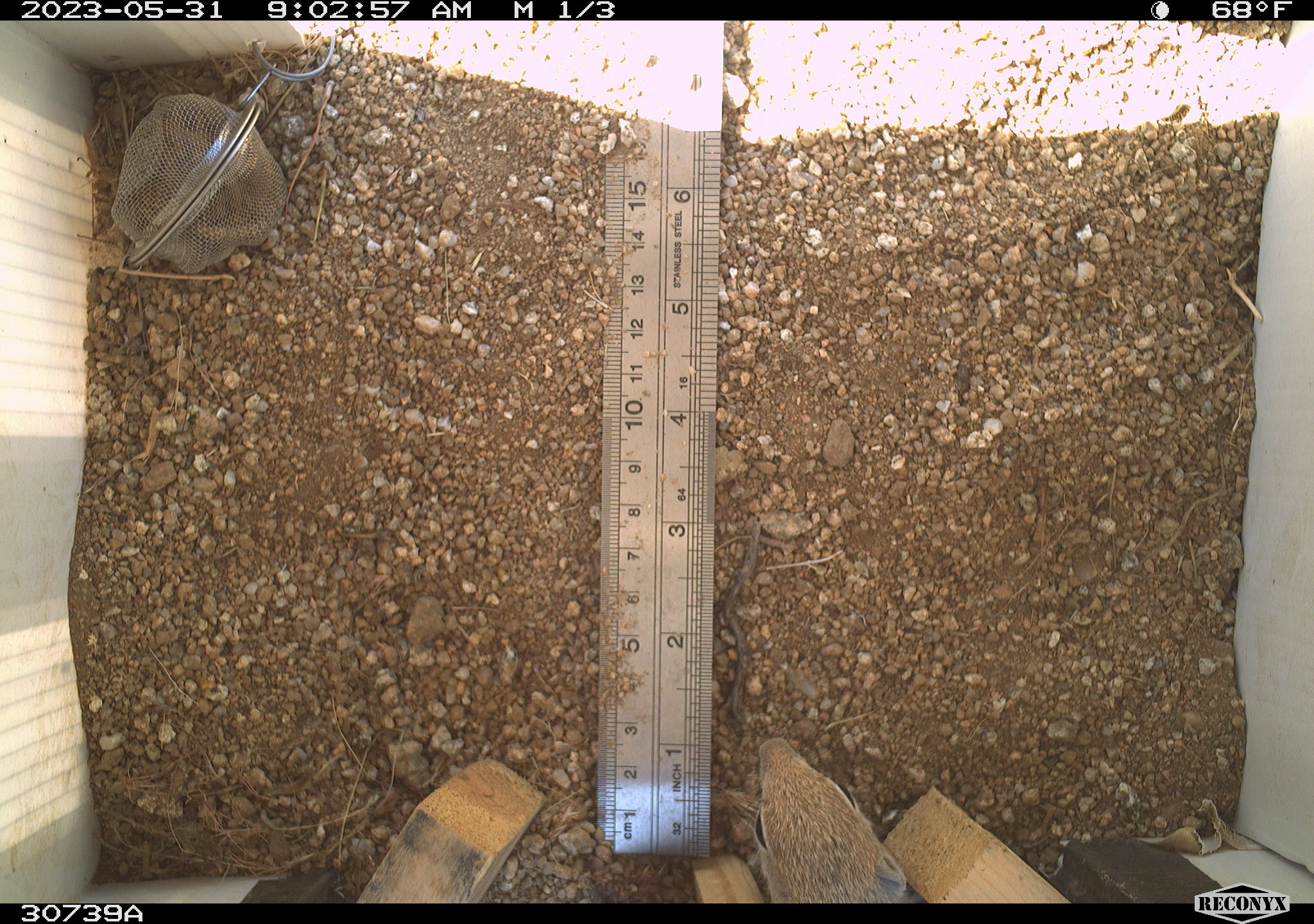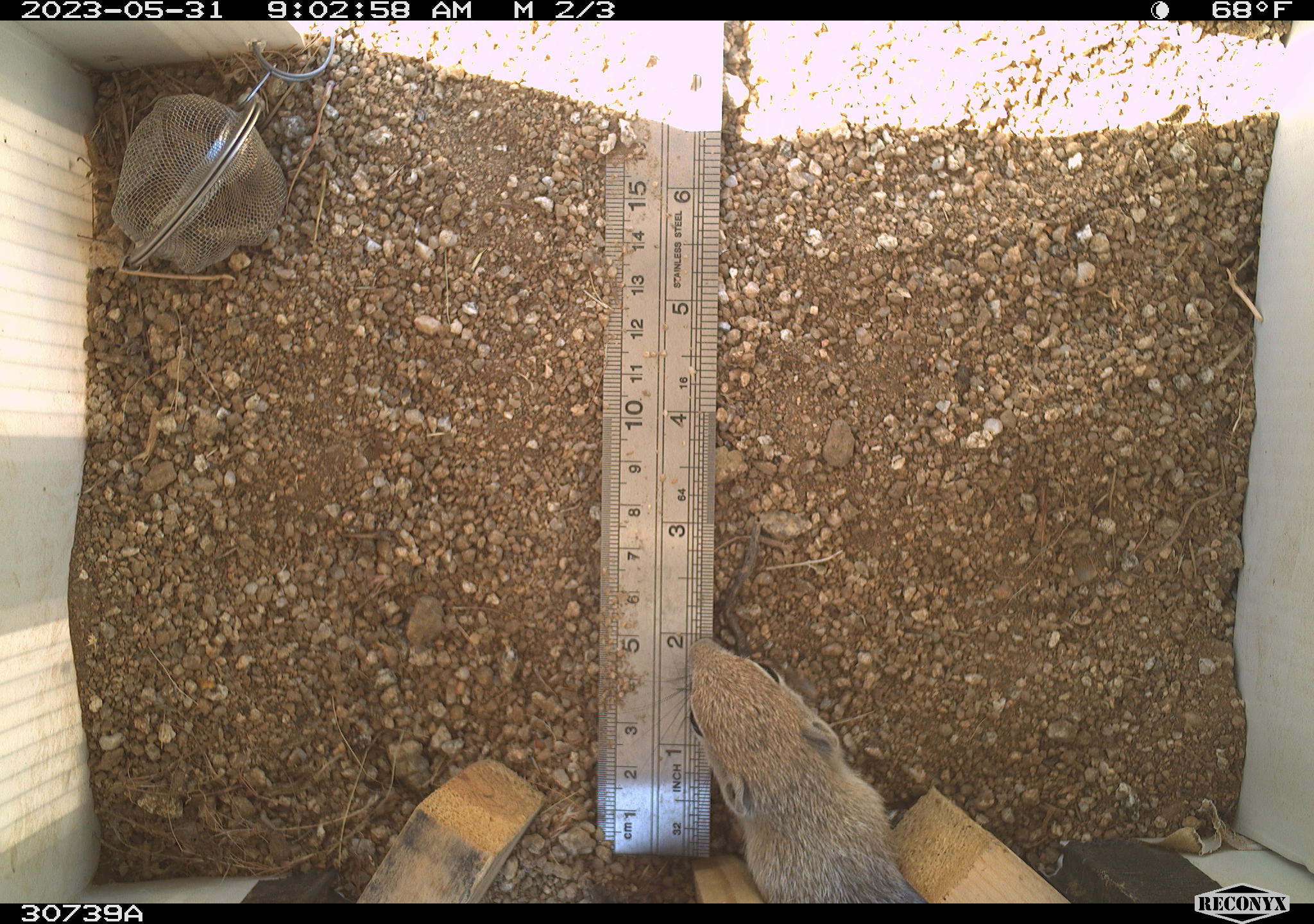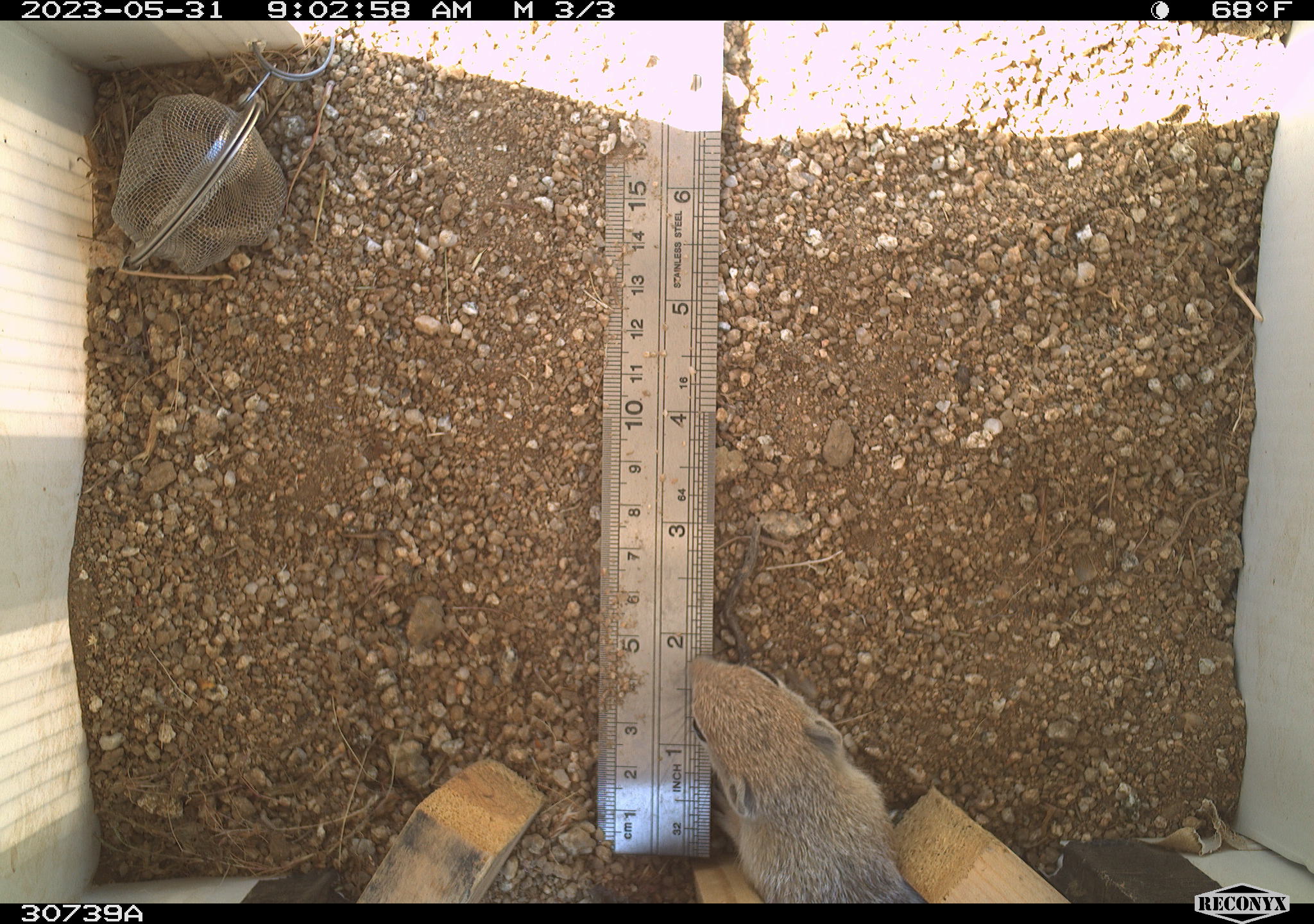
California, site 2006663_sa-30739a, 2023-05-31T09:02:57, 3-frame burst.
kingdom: Animalia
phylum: Chordata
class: Mammalia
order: Rodentia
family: Sciuridae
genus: Ammospermophilus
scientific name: Ammospermophilus leucurus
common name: white-tailed antelope squirrel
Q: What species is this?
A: White-tailed antelope squirrel (Ammospermophilus leucurus).